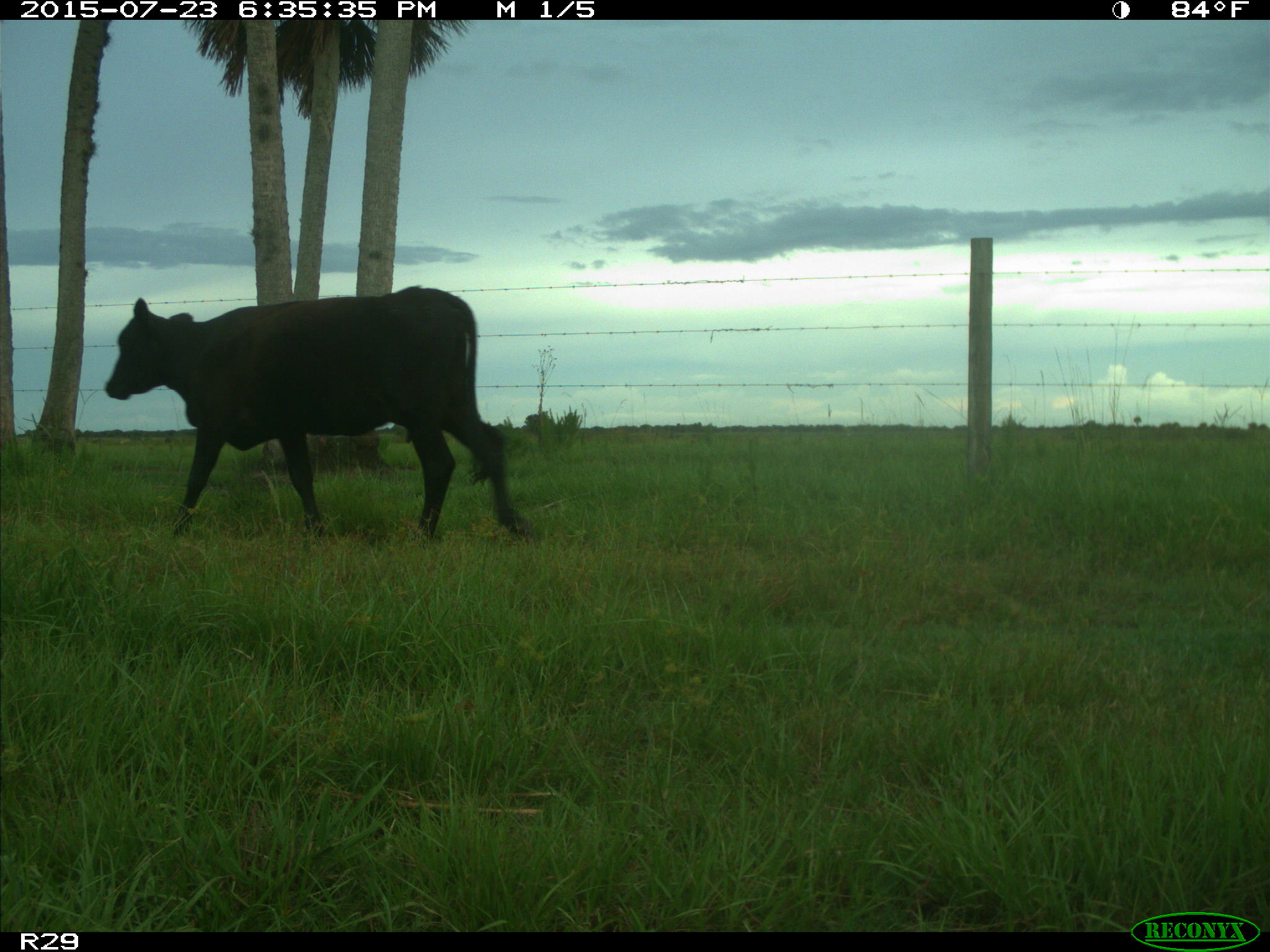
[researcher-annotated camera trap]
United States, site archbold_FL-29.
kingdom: Animalia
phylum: Chordata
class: Mammalia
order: Artiodactyla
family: Bovidae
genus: Bos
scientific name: Bos taurus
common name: domestic cow